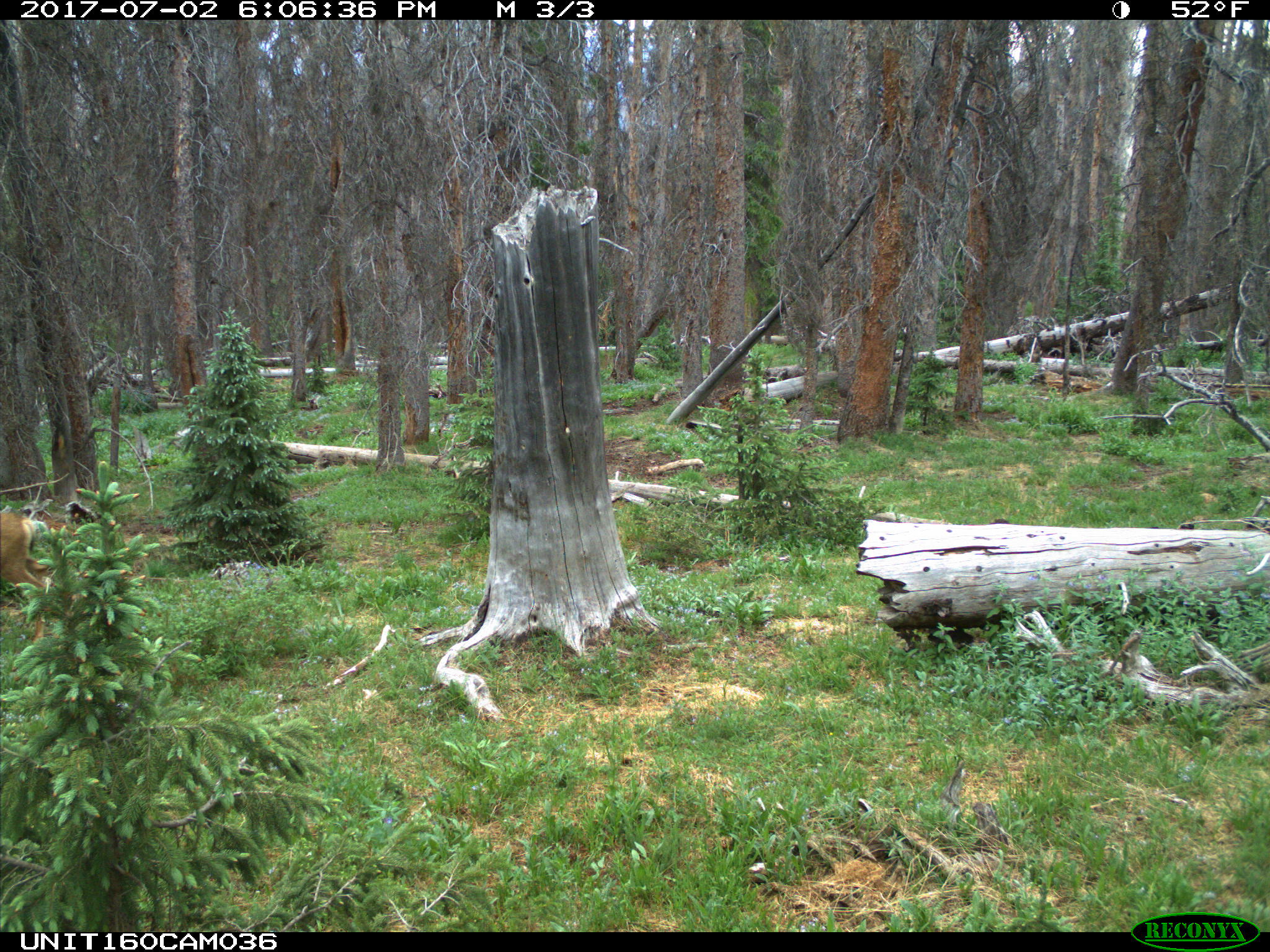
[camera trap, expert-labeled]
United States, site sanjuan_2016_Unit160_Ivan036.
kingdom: Animalia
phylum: Chordata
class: Mammalia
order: Artiodactyla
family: Cervidae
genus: Odocoileus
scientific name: Odocoileus hemionus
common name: mule deer